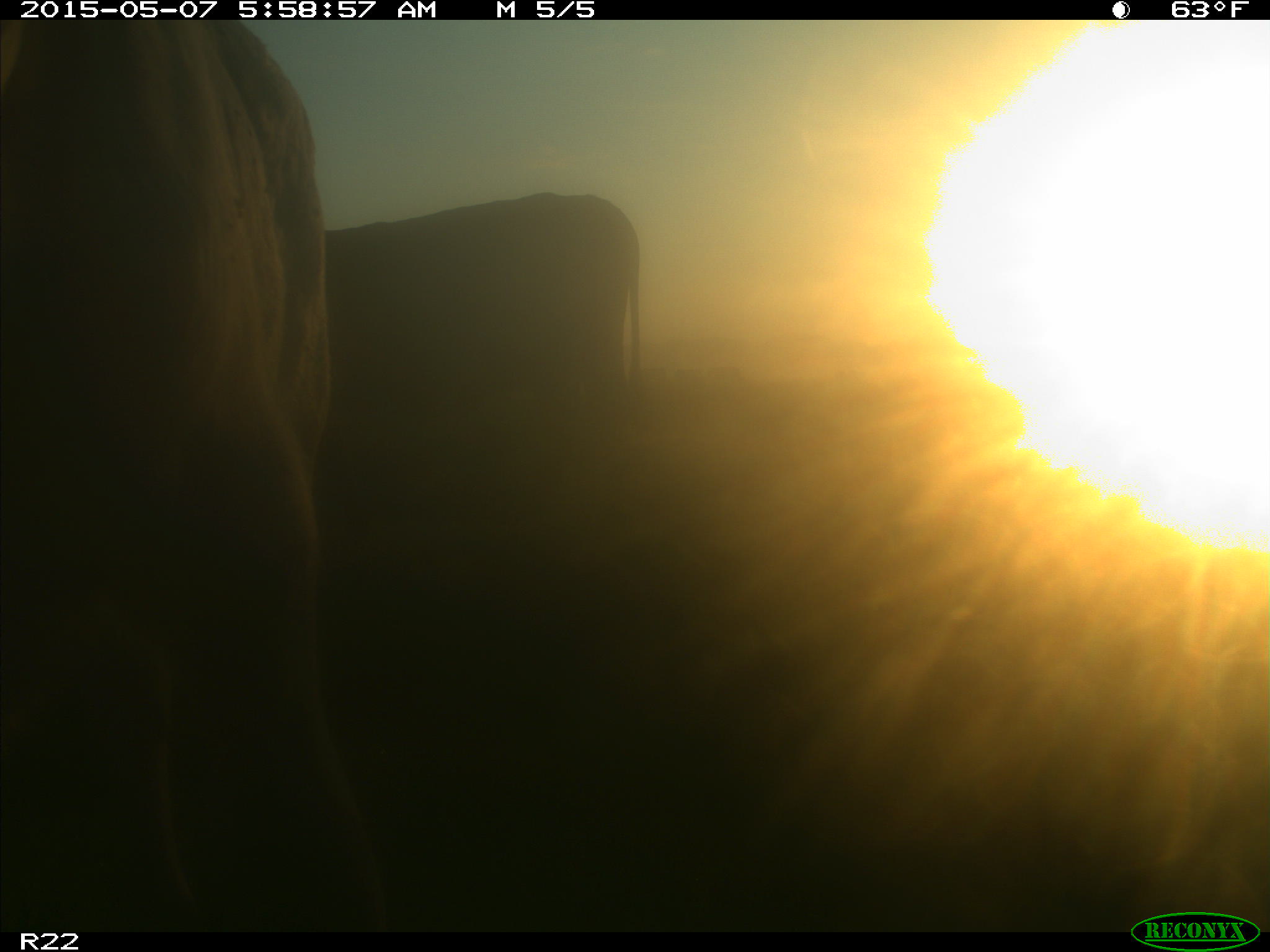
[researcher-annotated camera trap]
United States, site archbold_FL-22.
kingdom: Animalia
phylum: Chordata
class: Mammalia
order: Artiodactyla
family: Bovidae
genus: Bos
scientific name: Bos taurus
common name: domestic cow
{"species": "Bos taurus (domestic cow)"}